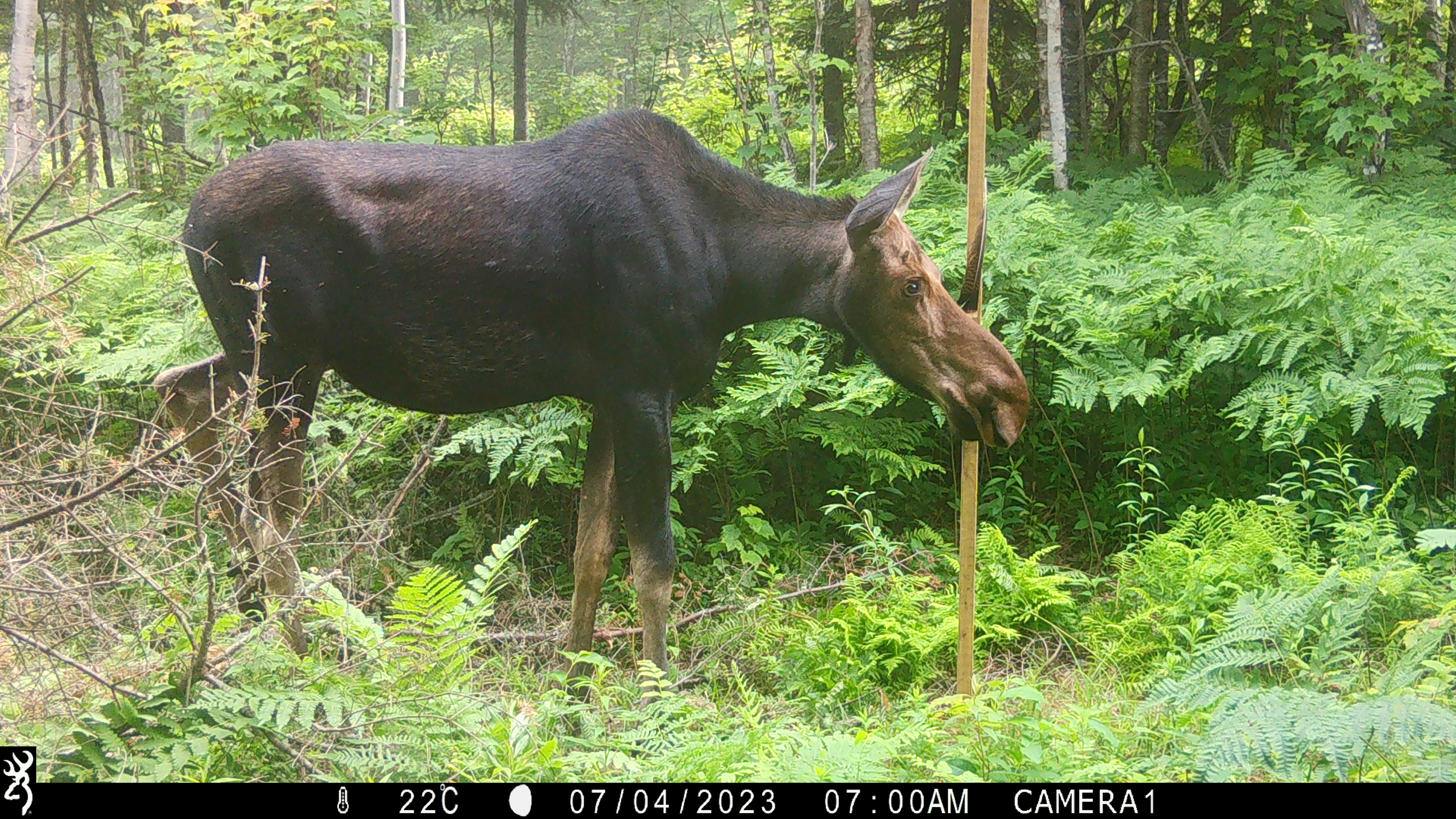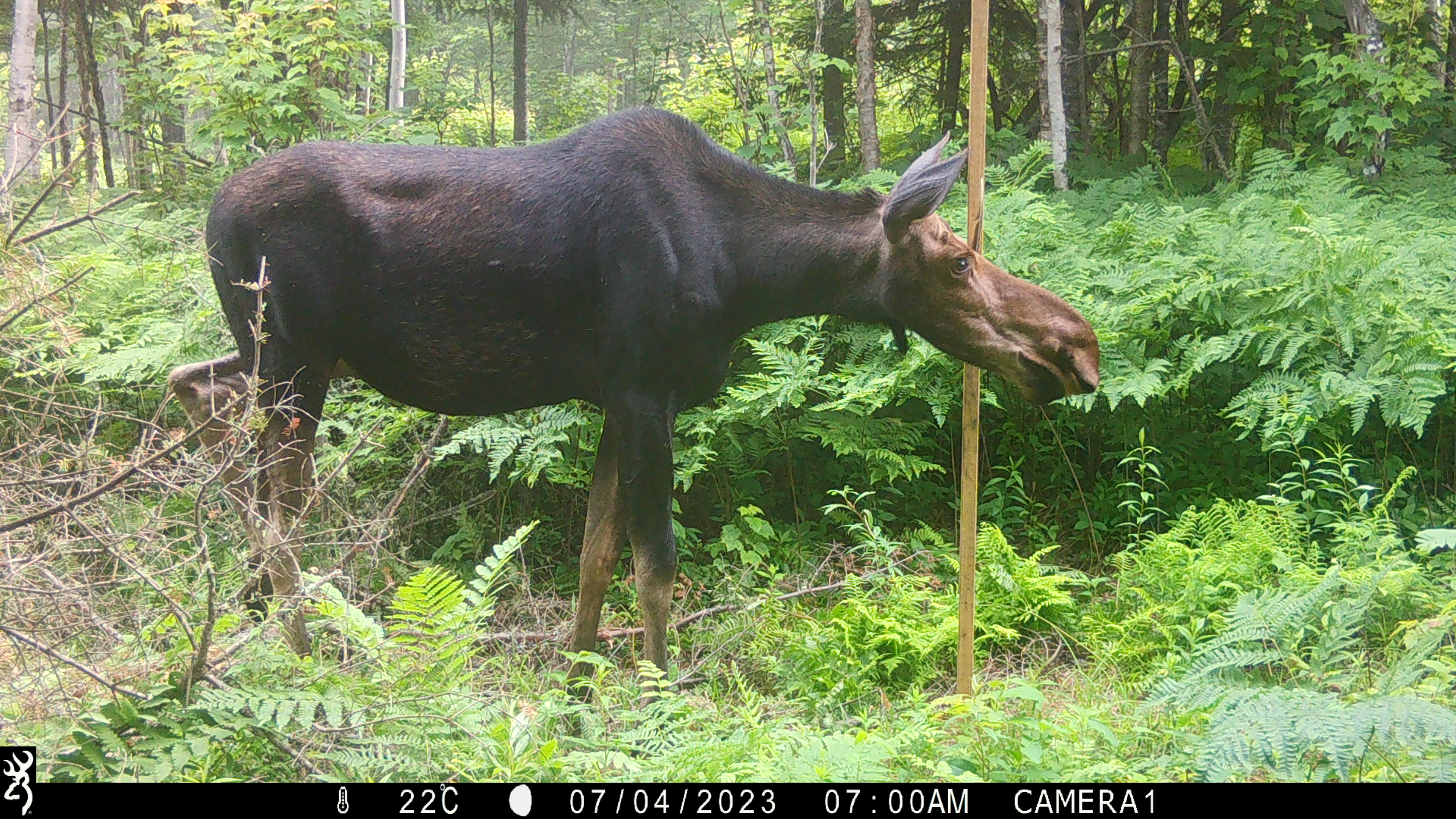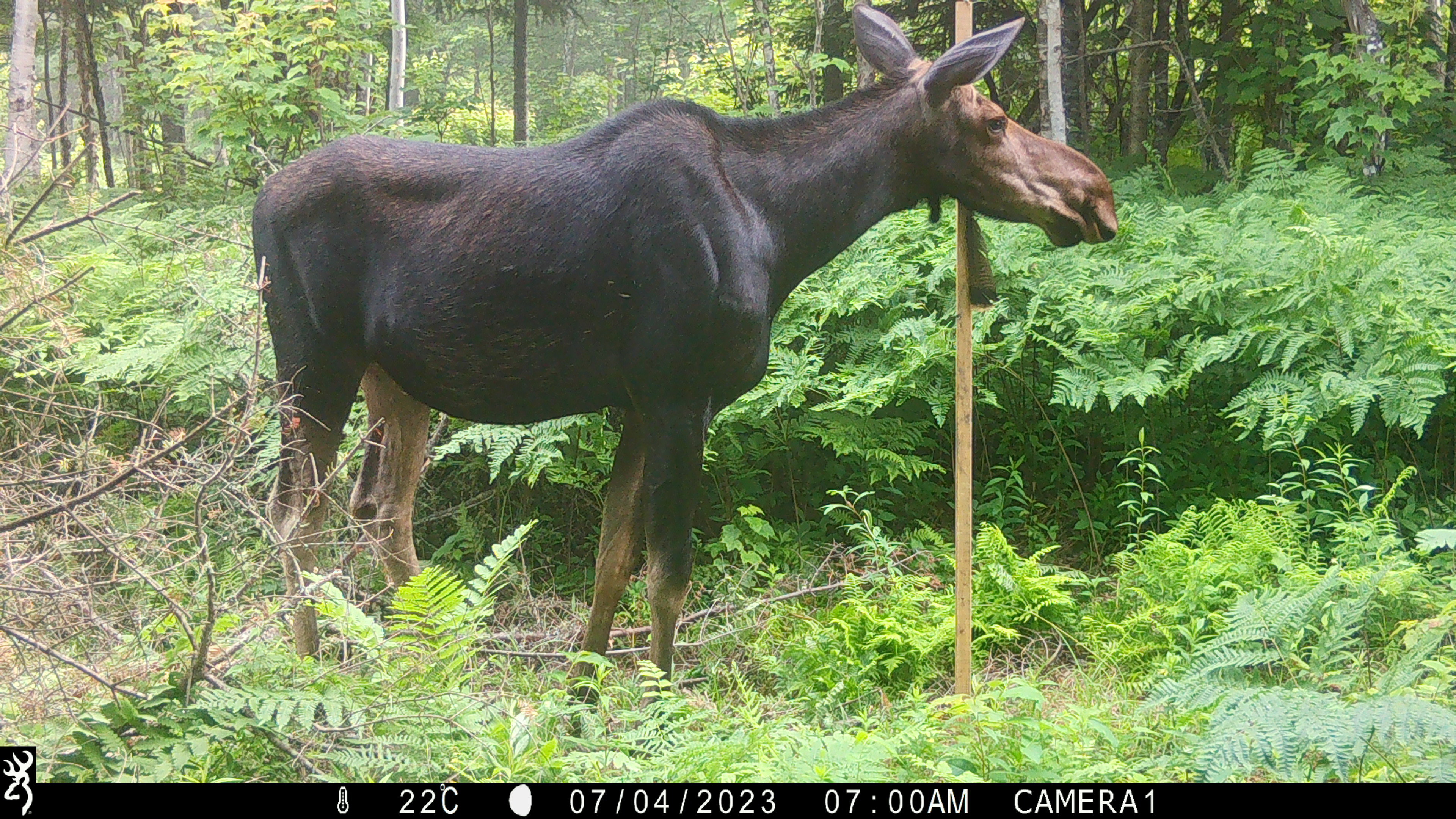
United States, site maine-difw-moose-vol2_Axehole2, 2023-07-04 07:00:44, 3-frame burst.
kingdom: Animalia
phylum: Chordata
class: Mammalia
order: Artiodactyla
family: Cervidae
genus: Alces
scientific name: Alces alces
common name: moose